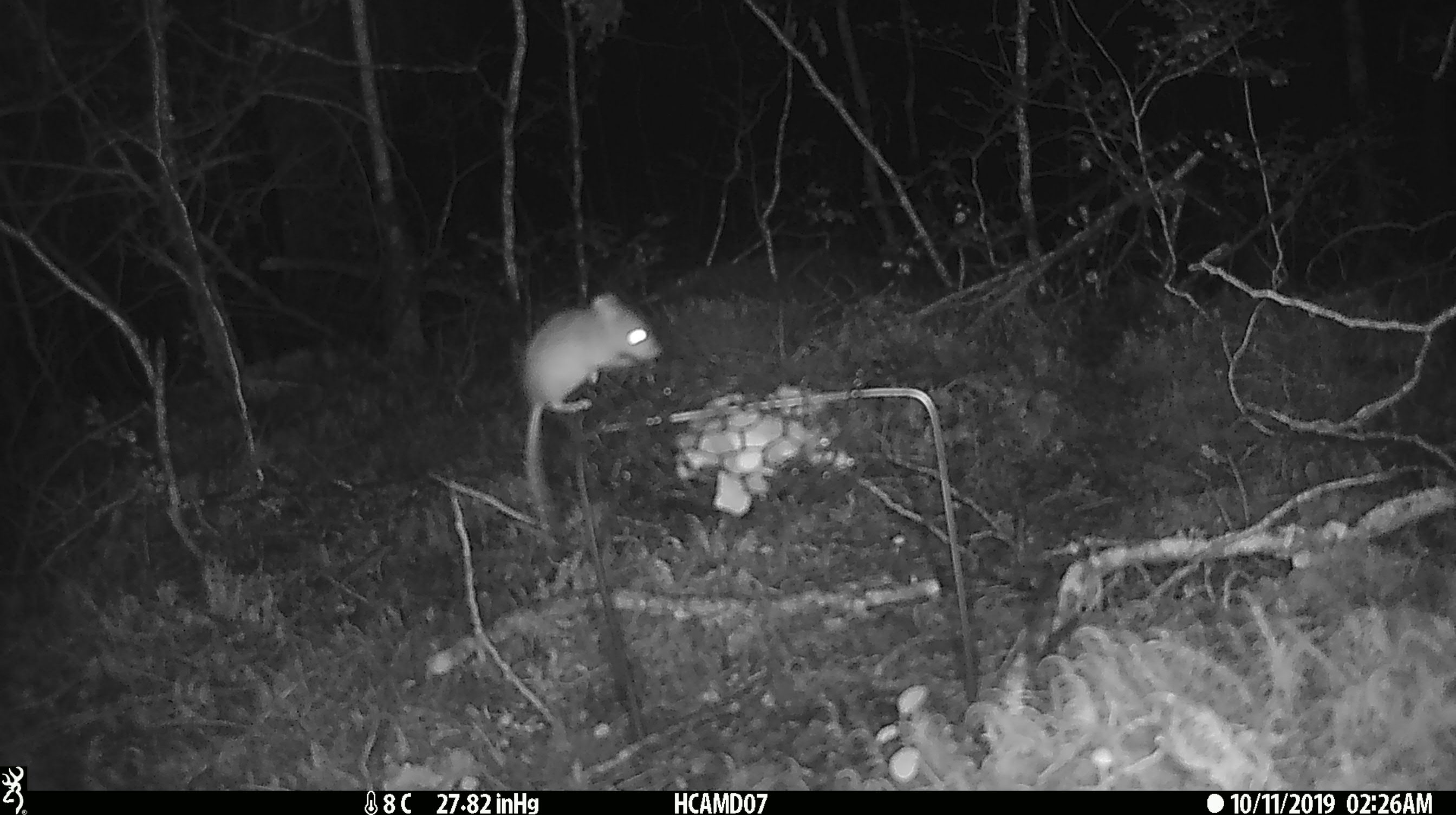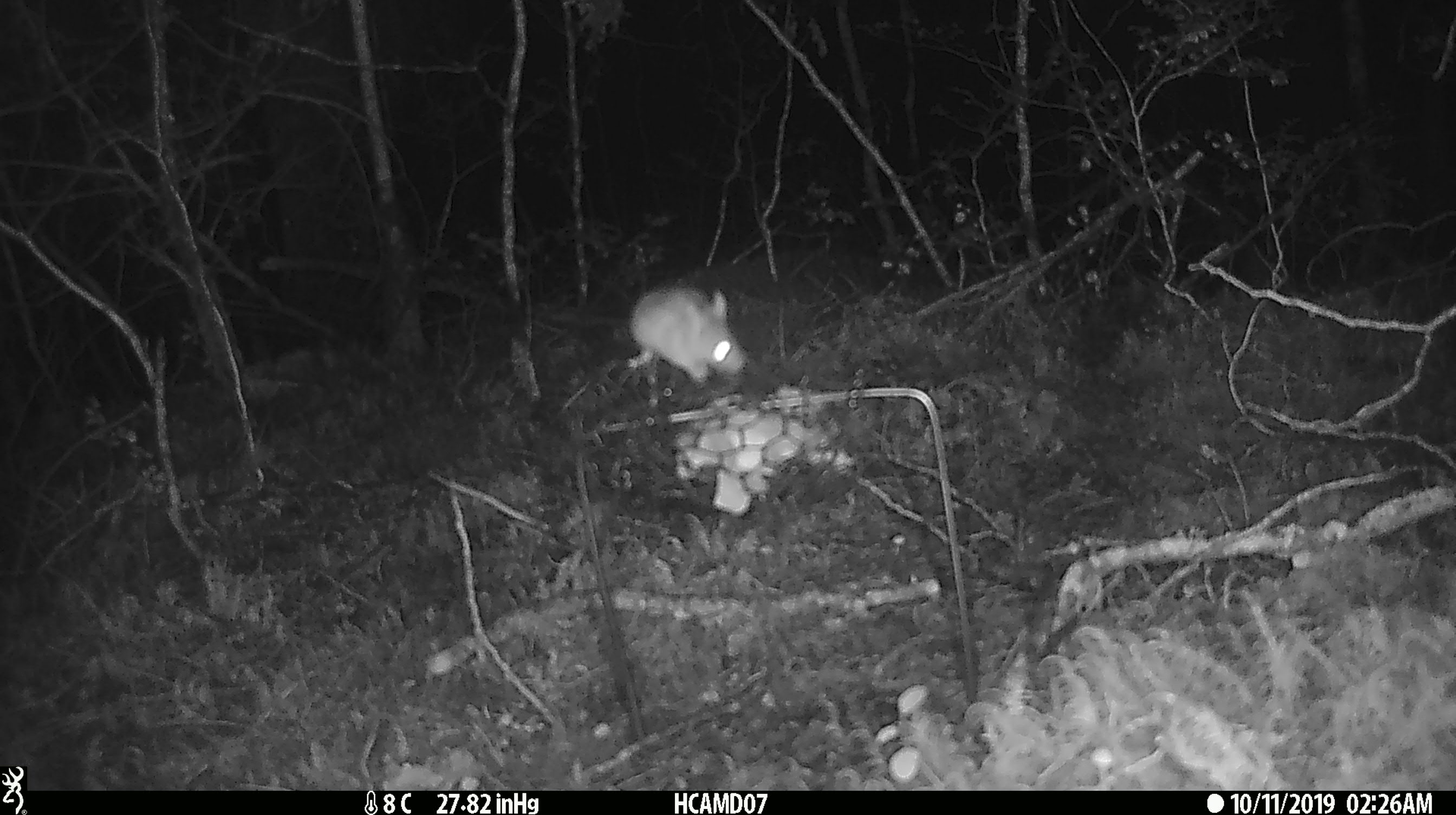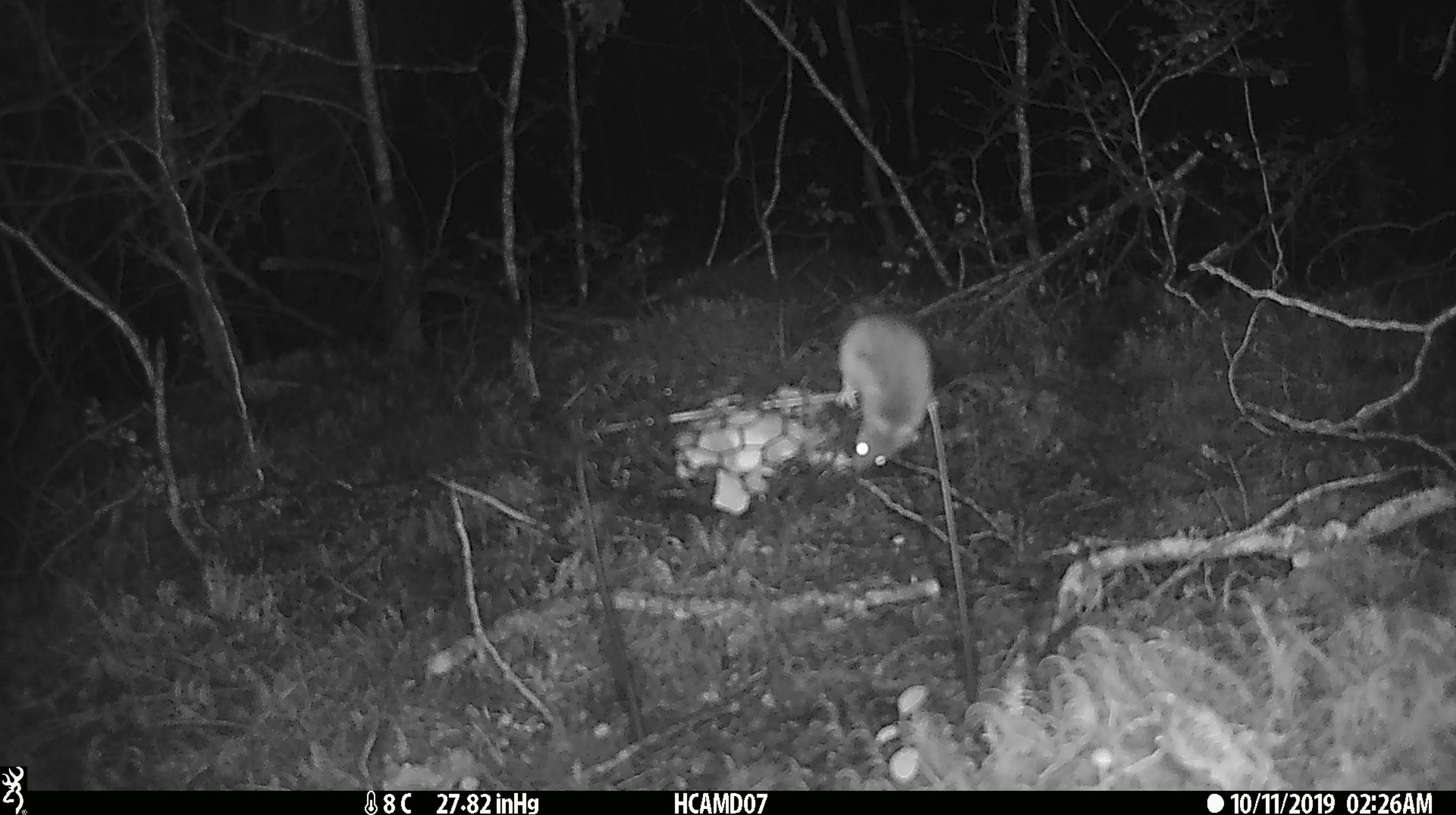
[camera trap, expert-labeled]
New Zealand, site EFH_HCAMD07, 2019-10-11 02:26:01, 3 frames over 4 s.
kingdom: Animalia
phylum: Chordata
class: Mammalia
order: Rodentia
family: Muridae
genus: Mus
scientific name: Mus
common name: mouse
Mouse (Mus).